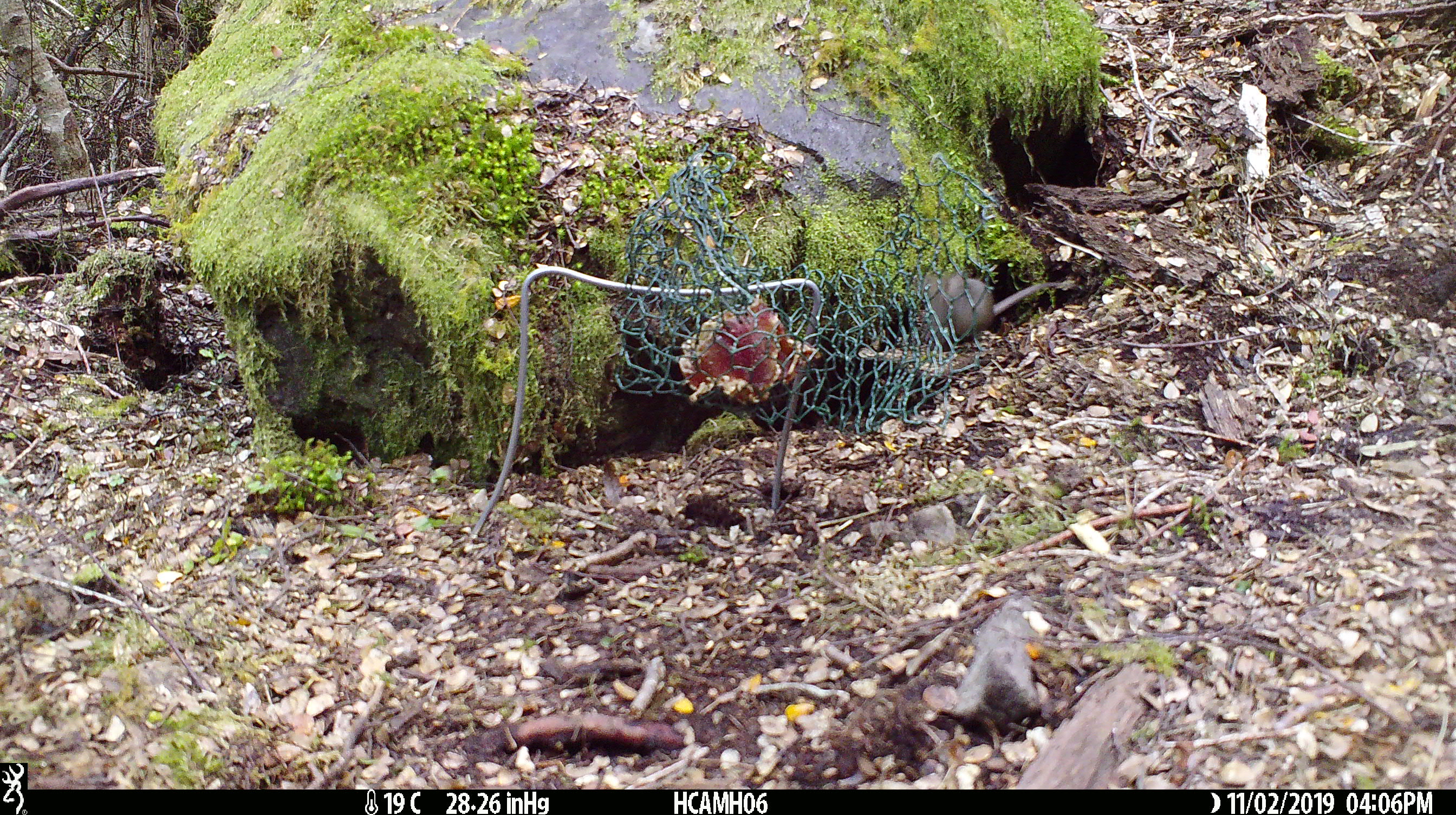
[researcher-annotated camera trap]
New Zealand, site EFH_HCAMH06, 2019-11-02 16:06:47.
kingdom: Animalia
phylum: Chordata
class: Mammalia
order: Rodentia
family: Muridae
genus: Mus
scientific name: Mus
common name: mouse